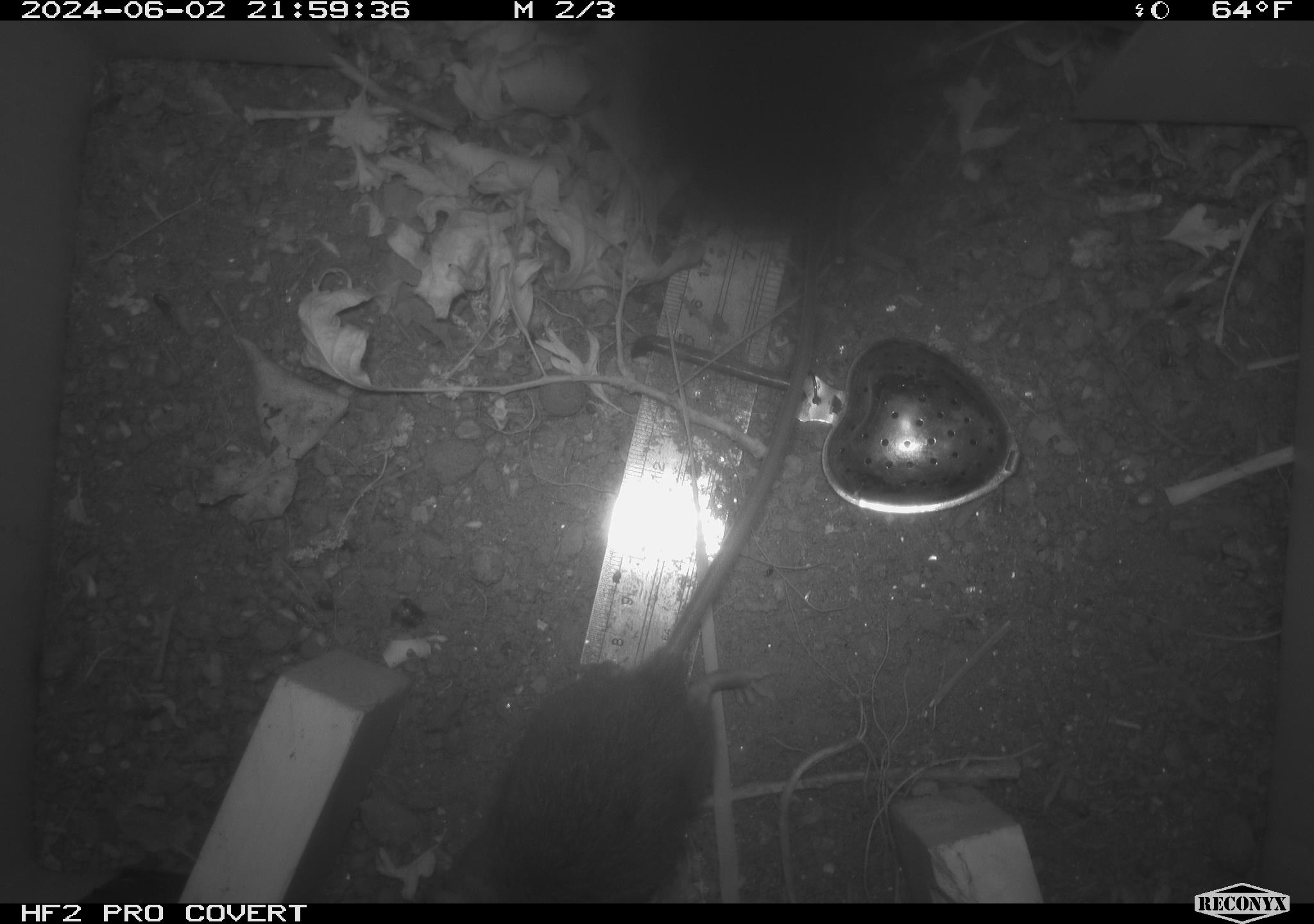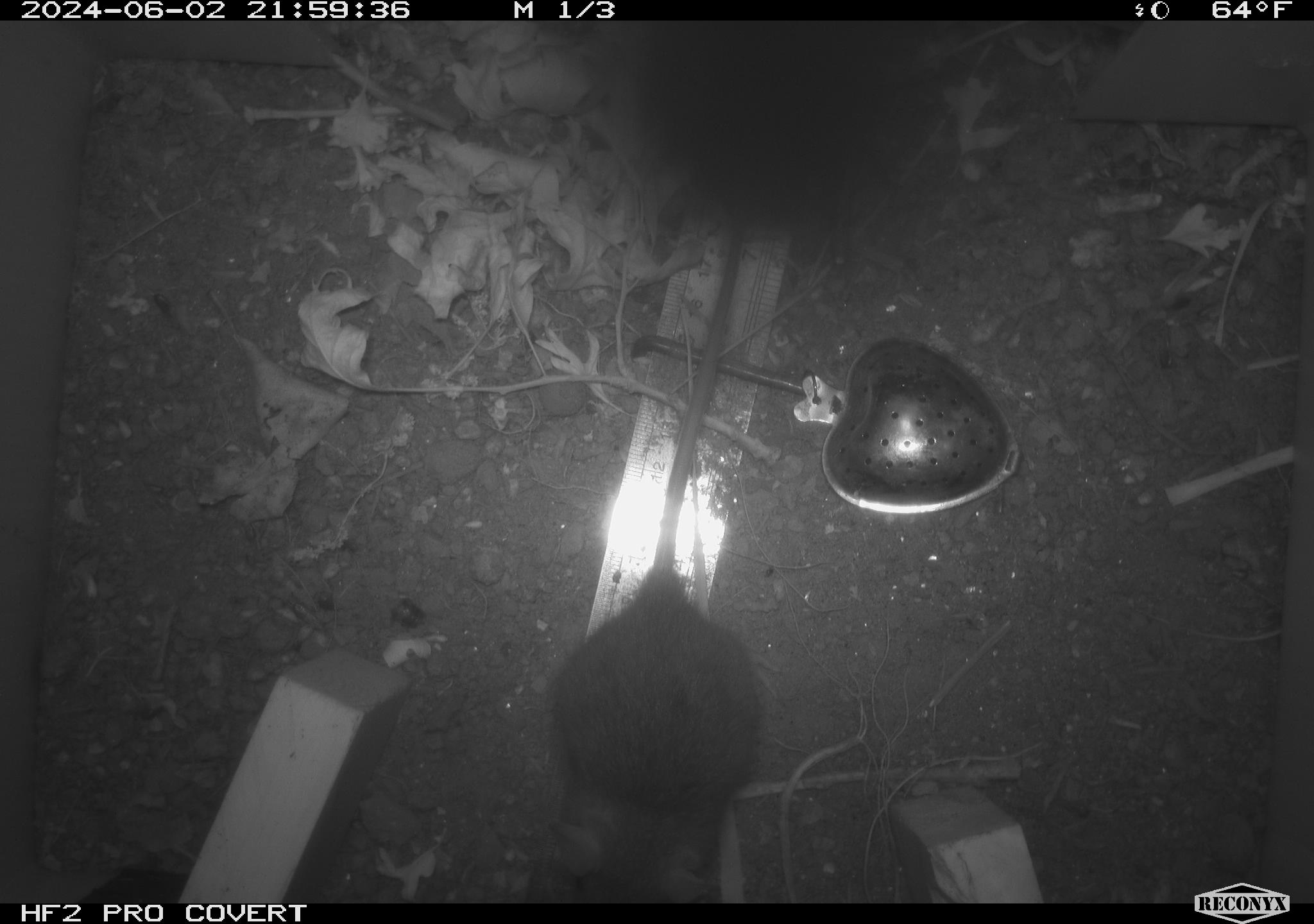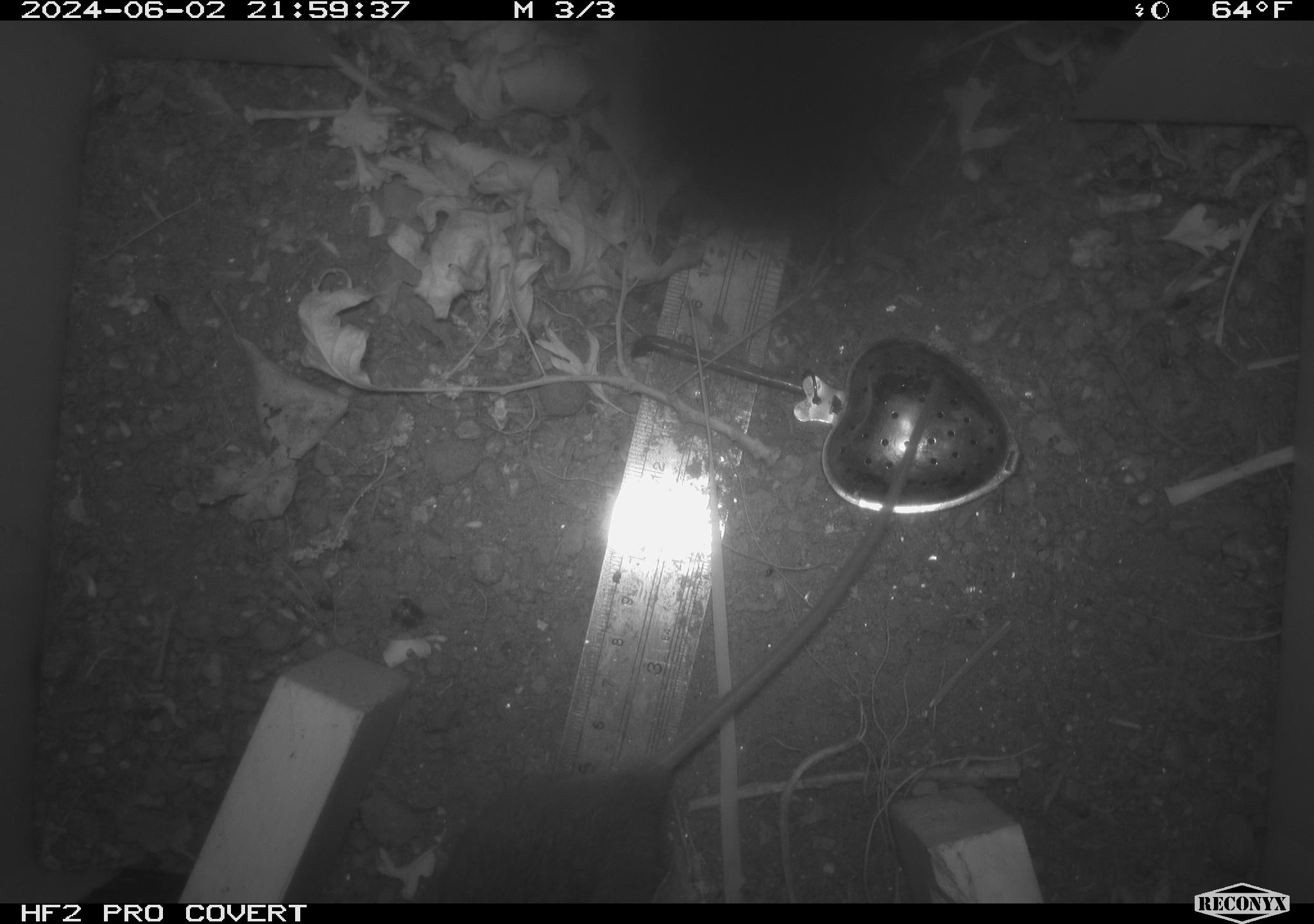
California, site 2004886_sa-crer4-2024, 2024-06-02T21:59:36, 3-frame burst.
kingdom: Animalia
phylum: Chordata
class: Mammalia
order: Rodentia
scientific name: Rodentia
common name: mouse species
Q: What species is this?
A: Mouse species (Rodentia).